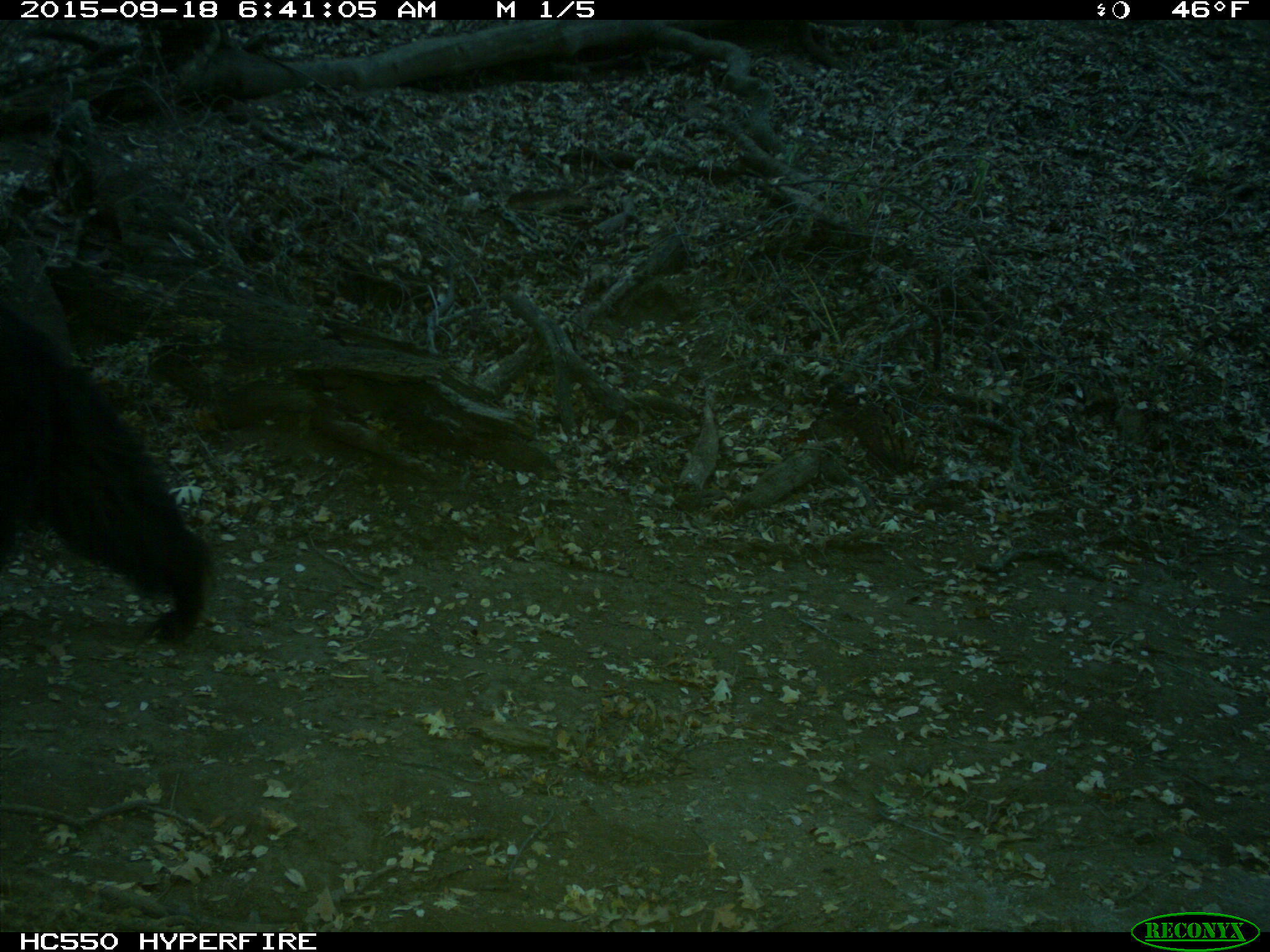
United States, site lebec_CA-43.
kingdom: Animalia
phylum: Chordata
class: Mammalia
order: Carnivora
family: Ursidae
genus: Ursus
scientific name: Ursus americanus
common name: american black bear